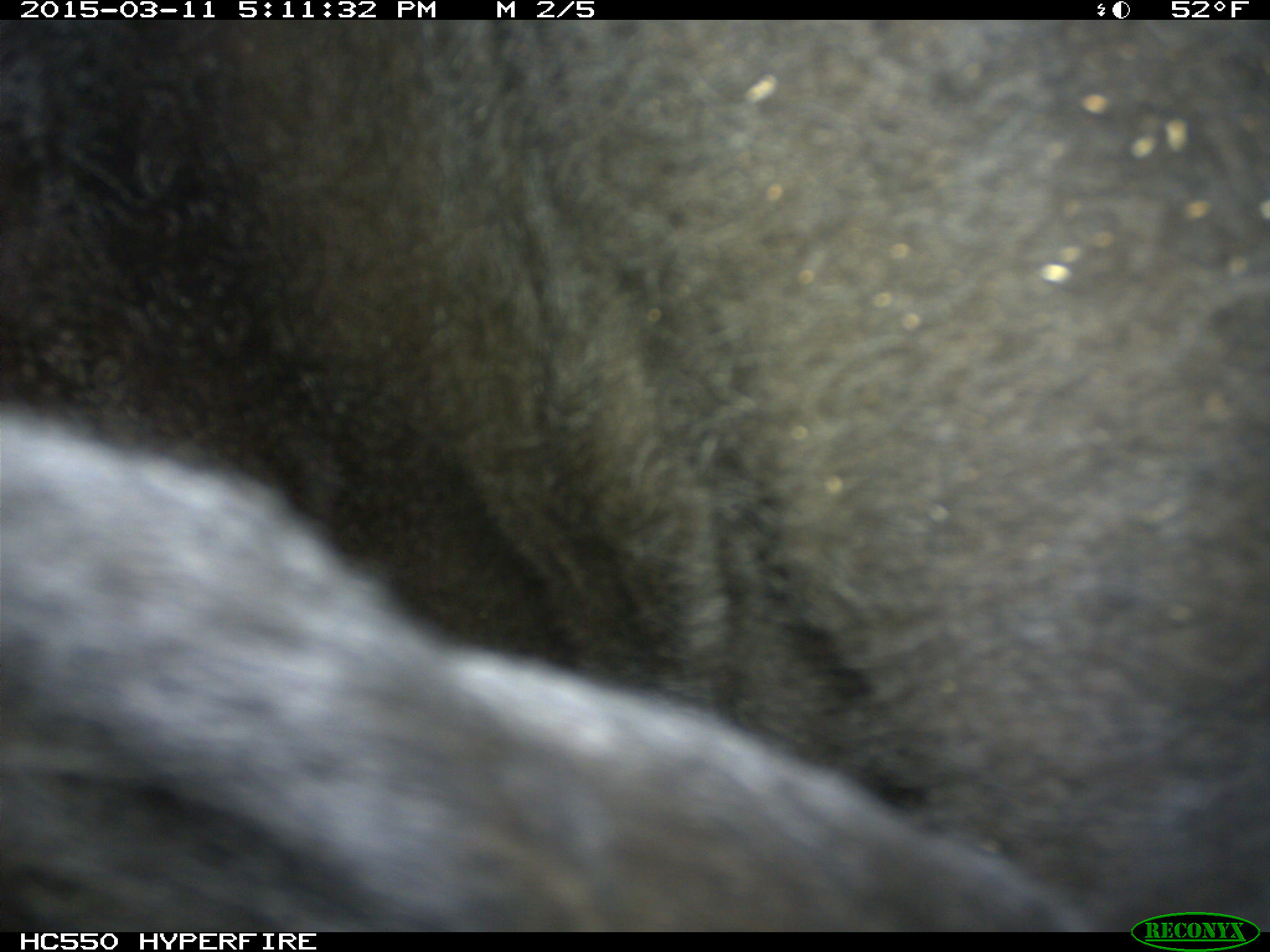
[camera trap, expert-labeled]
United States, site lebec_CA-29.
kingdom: Animalia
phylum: Chordata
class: Mammalia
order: Artiodactyla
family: Bovidae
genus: Bos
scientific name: Bos taurus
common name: domestic cow